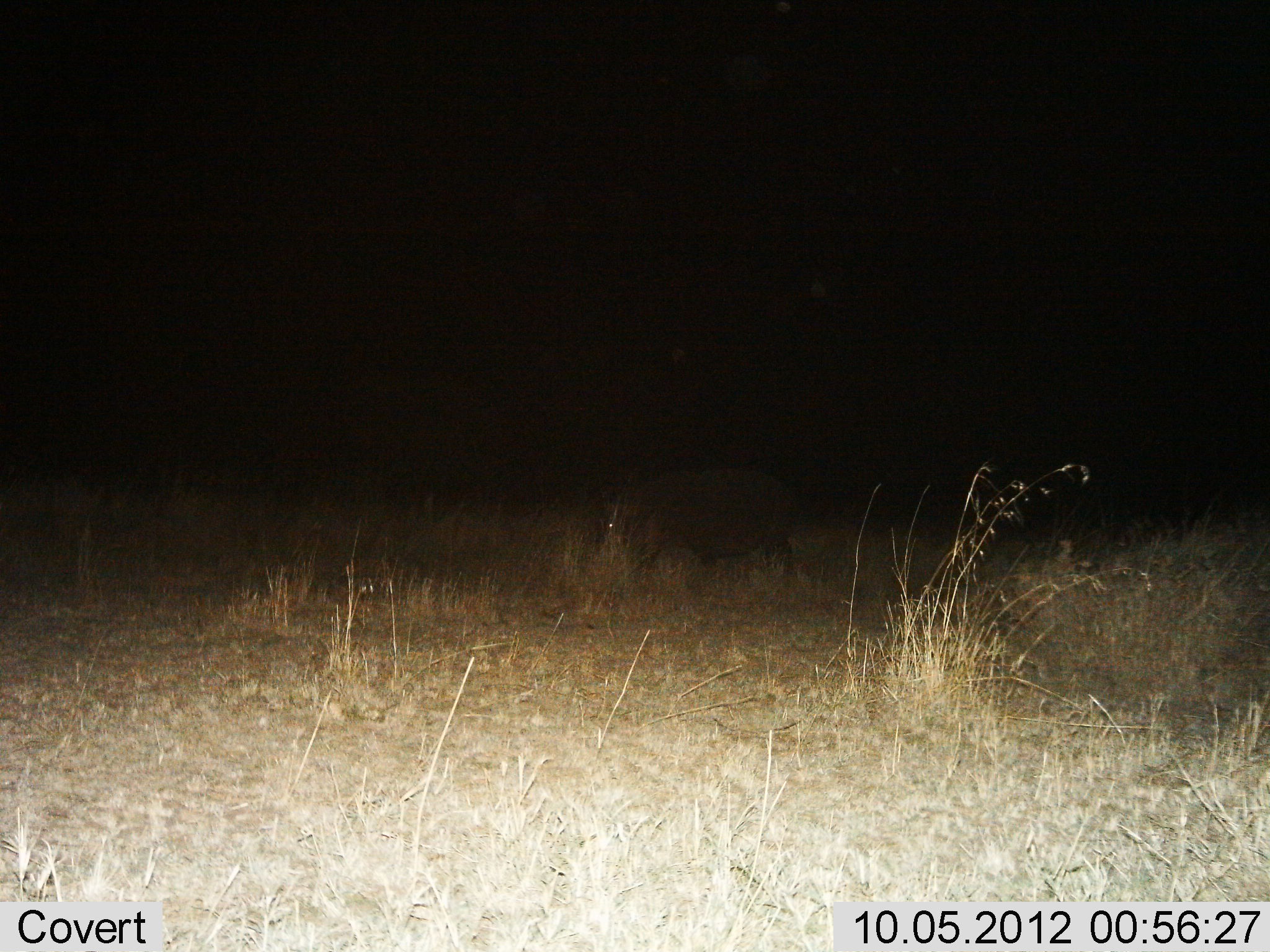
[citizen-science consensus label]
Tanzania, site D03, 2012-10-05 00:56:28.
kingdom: Animalia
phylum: Chordata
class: Mammalia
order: Artiodactyla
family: Hippopotamidae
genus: Hippopotamus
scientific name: Hippopotamus amphibius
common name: hippopotamus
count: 1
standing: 44%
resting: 0%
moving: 56%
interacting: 0%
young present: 0%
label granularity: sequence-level